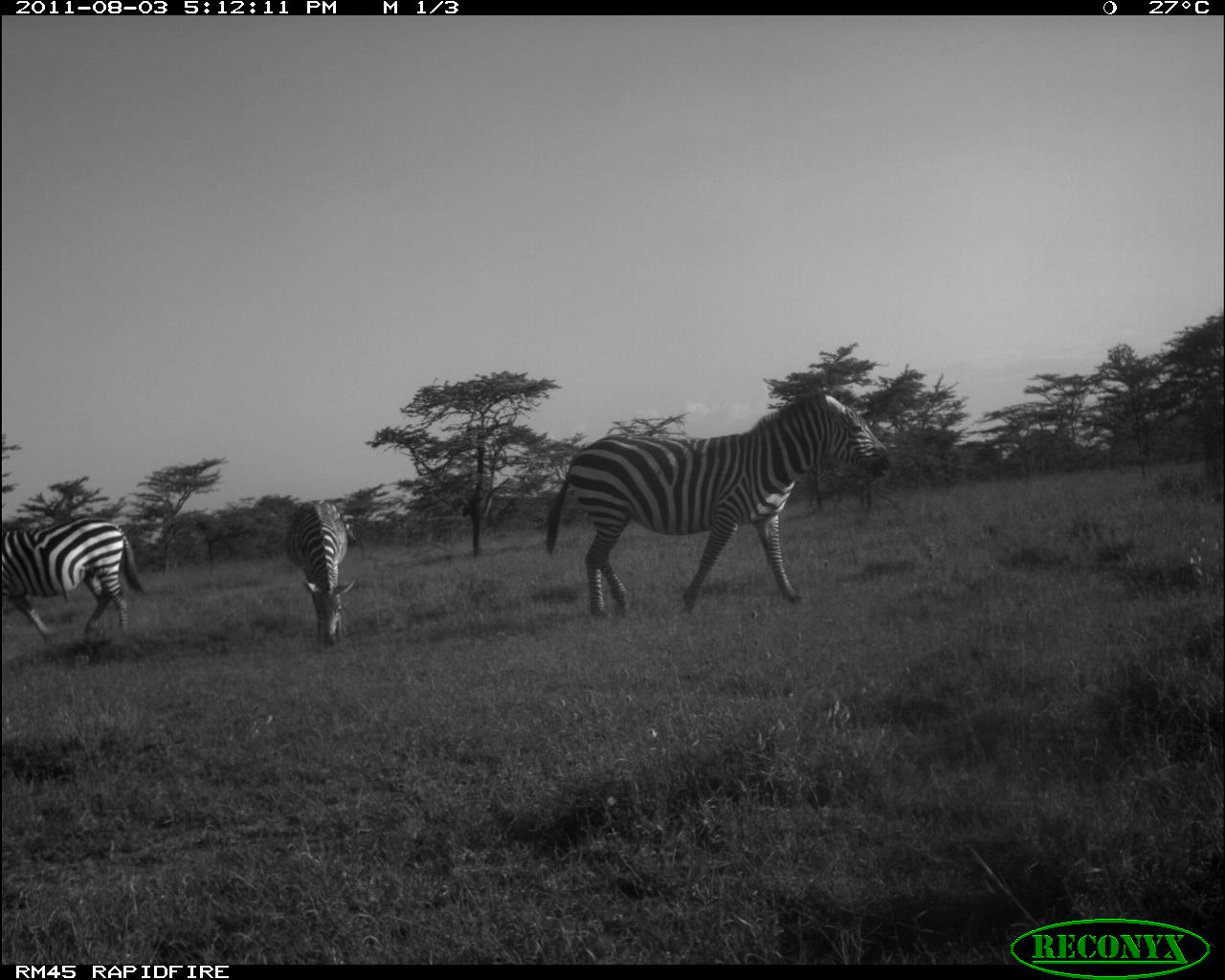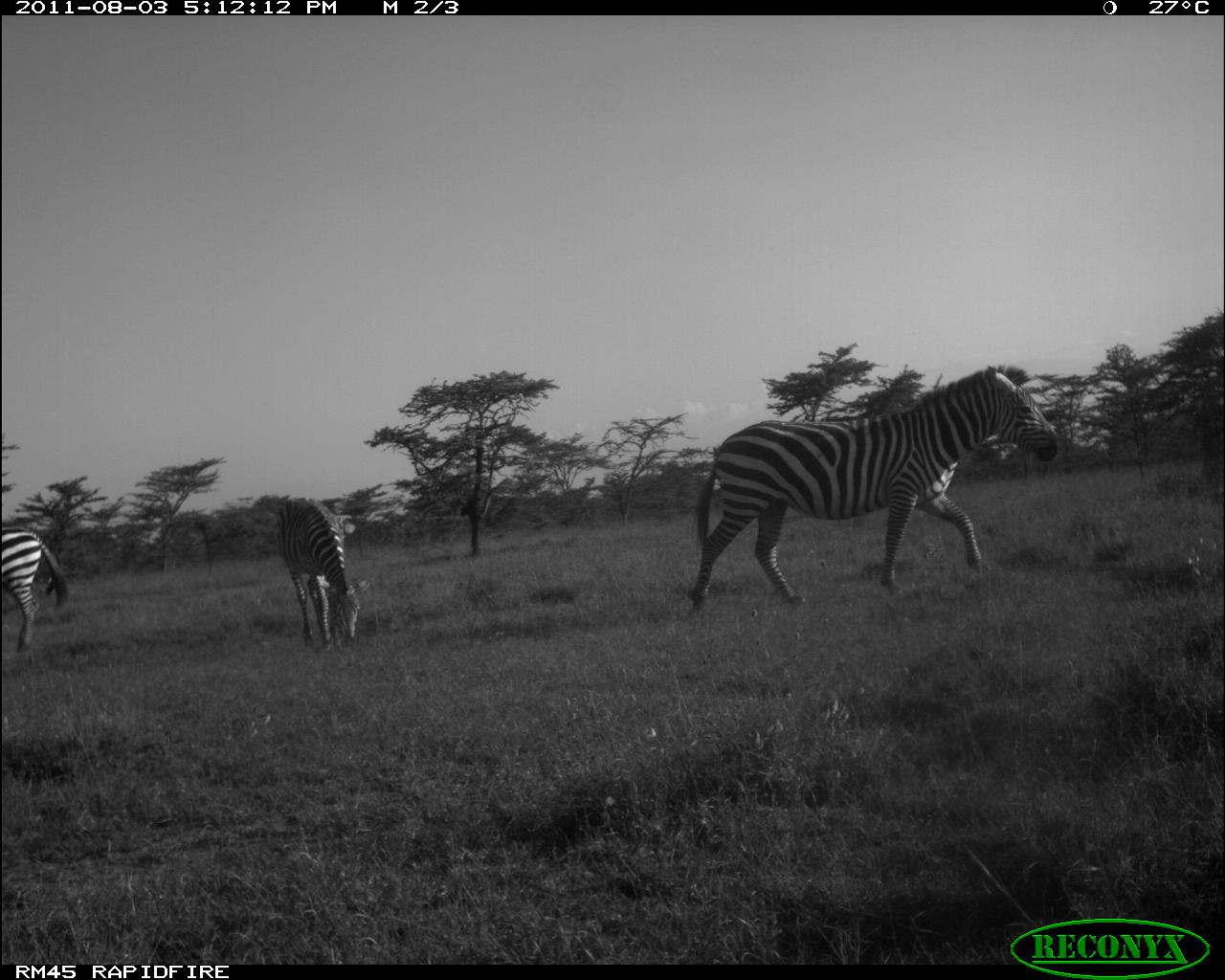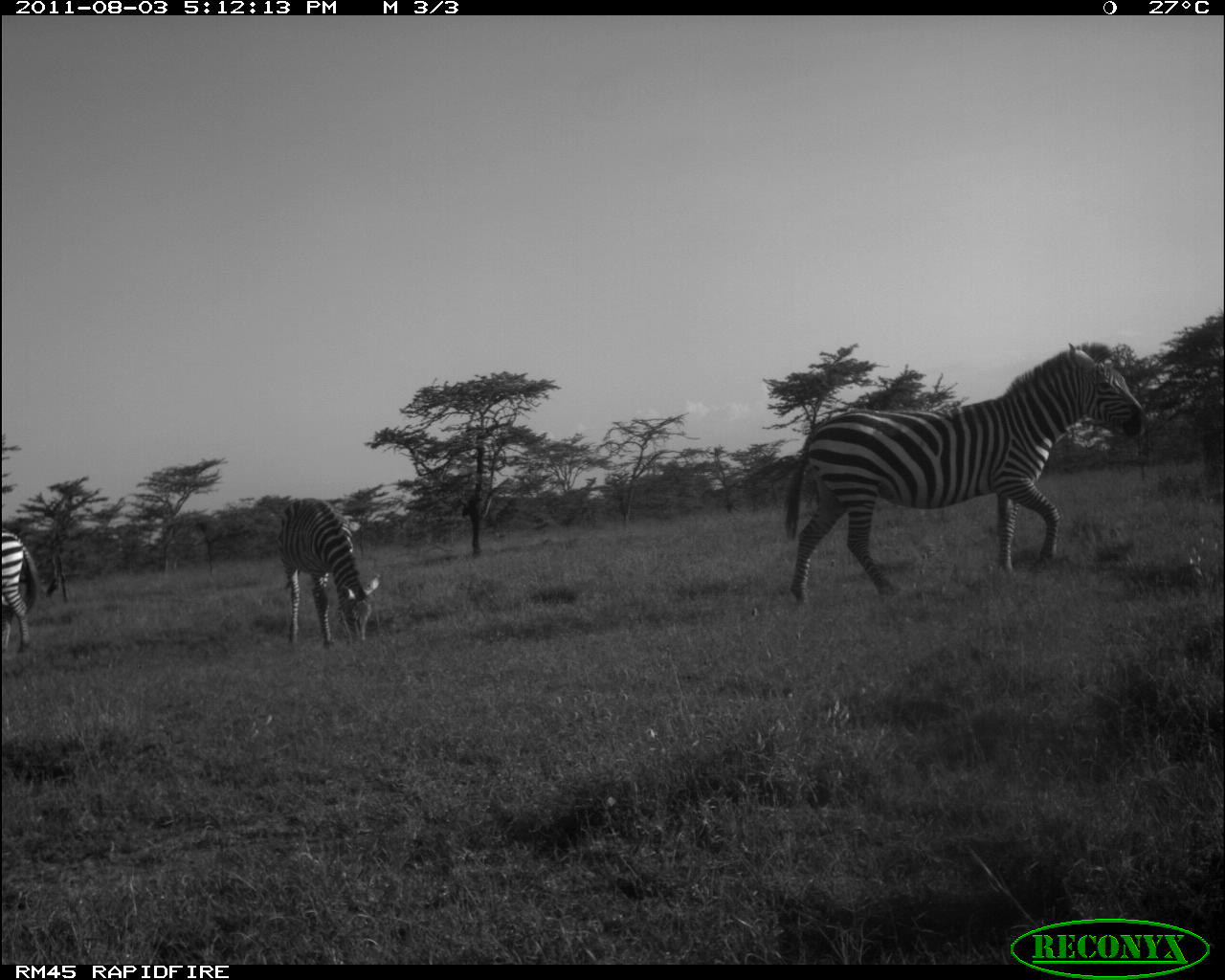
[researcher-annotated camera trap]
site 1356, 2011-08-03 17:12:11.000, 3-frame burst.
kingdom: Animalia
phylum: Chordata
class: Mammalia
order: Perissodactyla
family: Equidae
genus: Equus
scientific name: Equus quagga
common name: plains zebra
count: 3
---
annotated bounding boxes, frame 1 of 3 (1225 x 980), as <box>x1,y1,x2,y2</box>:
equus quagga: <box>545,386,895,617</box>; <box>0,511,146,642</box>; <box>283,498,358,648</box>; <box>343,520,360,542</box>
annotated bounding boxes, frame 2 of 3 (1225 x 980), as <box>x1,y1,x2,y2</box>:
equus quagga: <box>680,361,1062,617</box>; <box>270,492,376,654</box>; <box>0,520,71,653</box>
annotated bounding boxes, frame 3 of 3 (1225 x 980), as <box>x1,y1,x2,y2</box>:
equus quagga: <box>779,338,1149,606</box>; <box>272,493,382,654</box>; <box>0,525,43,655</box>